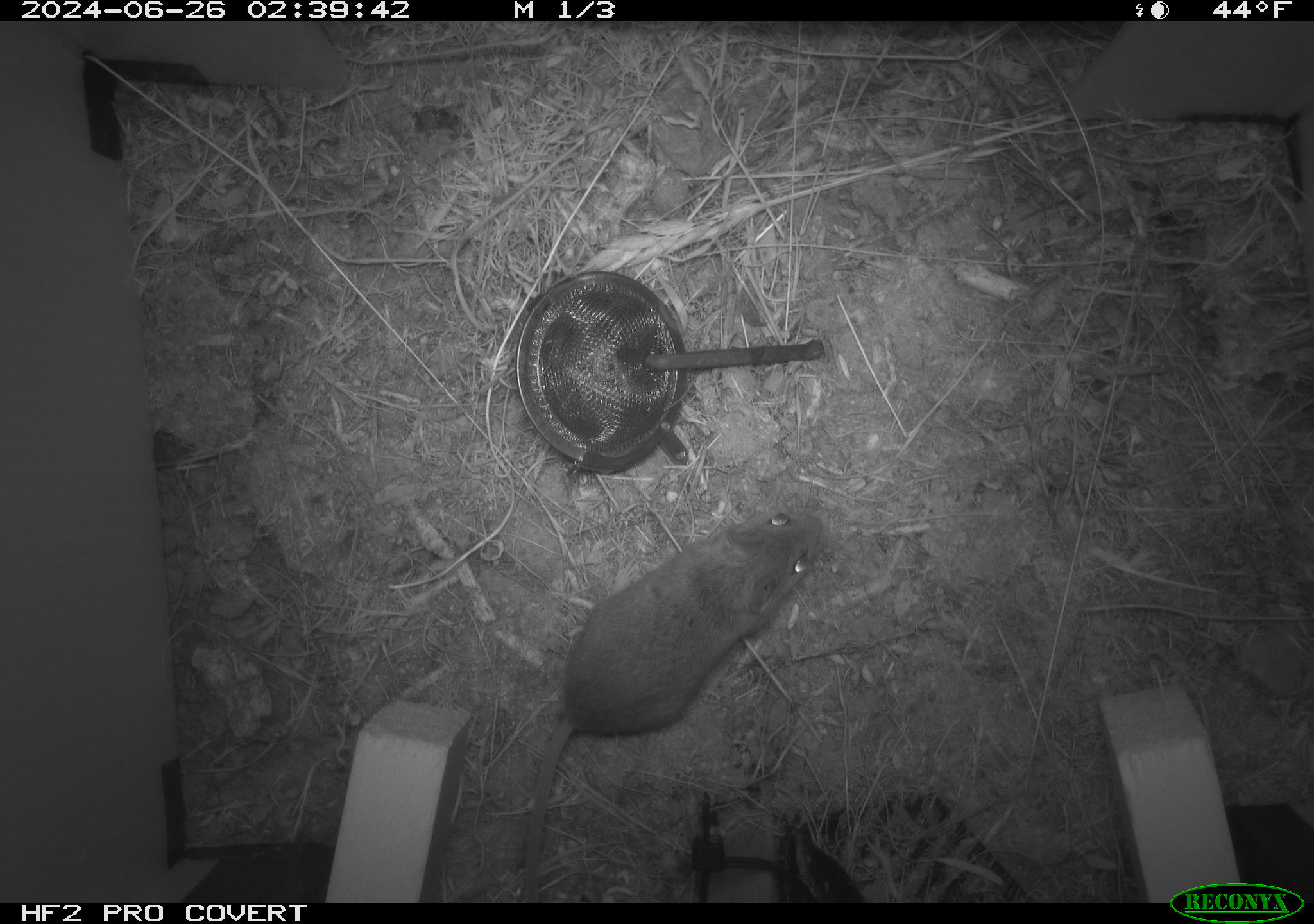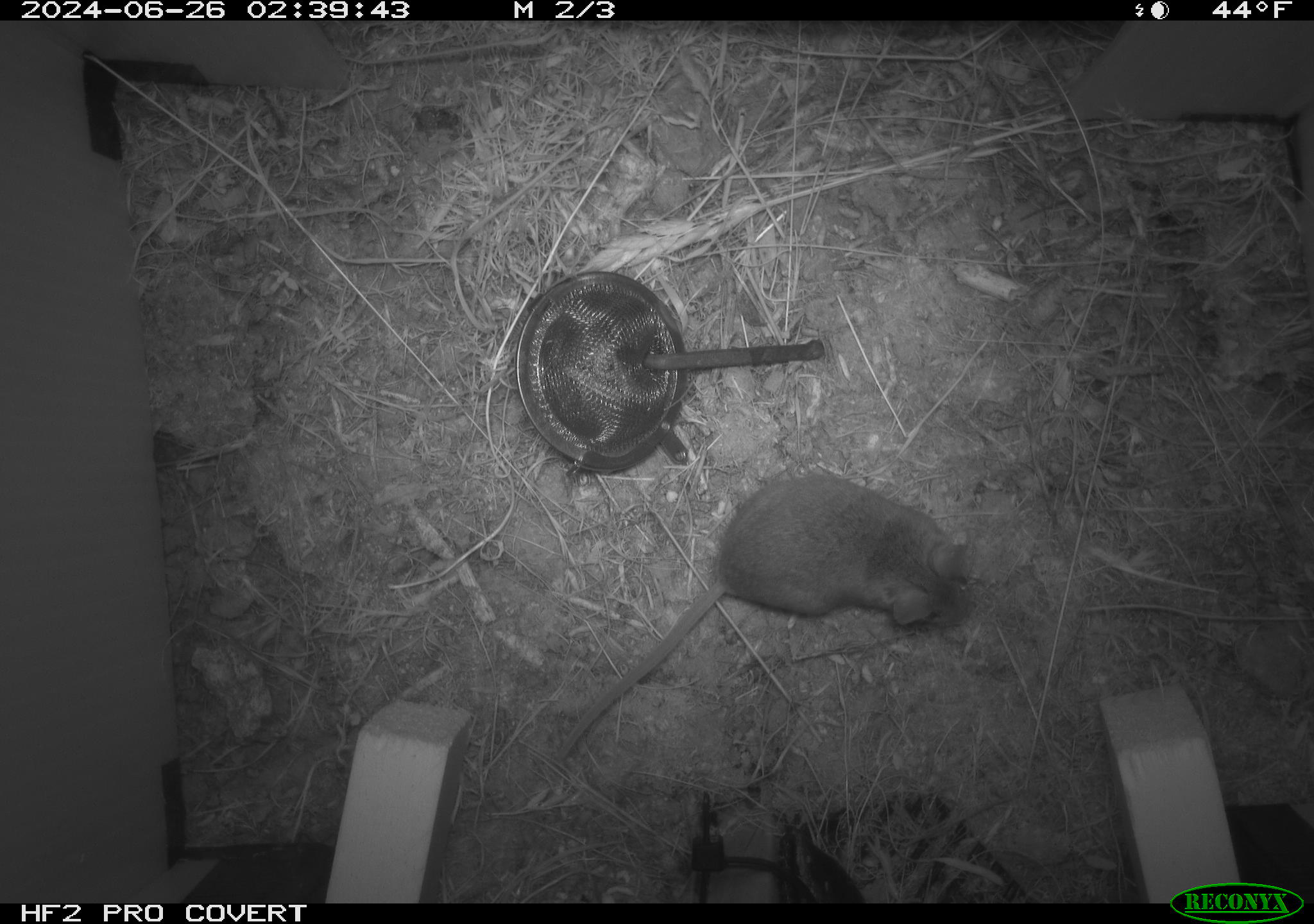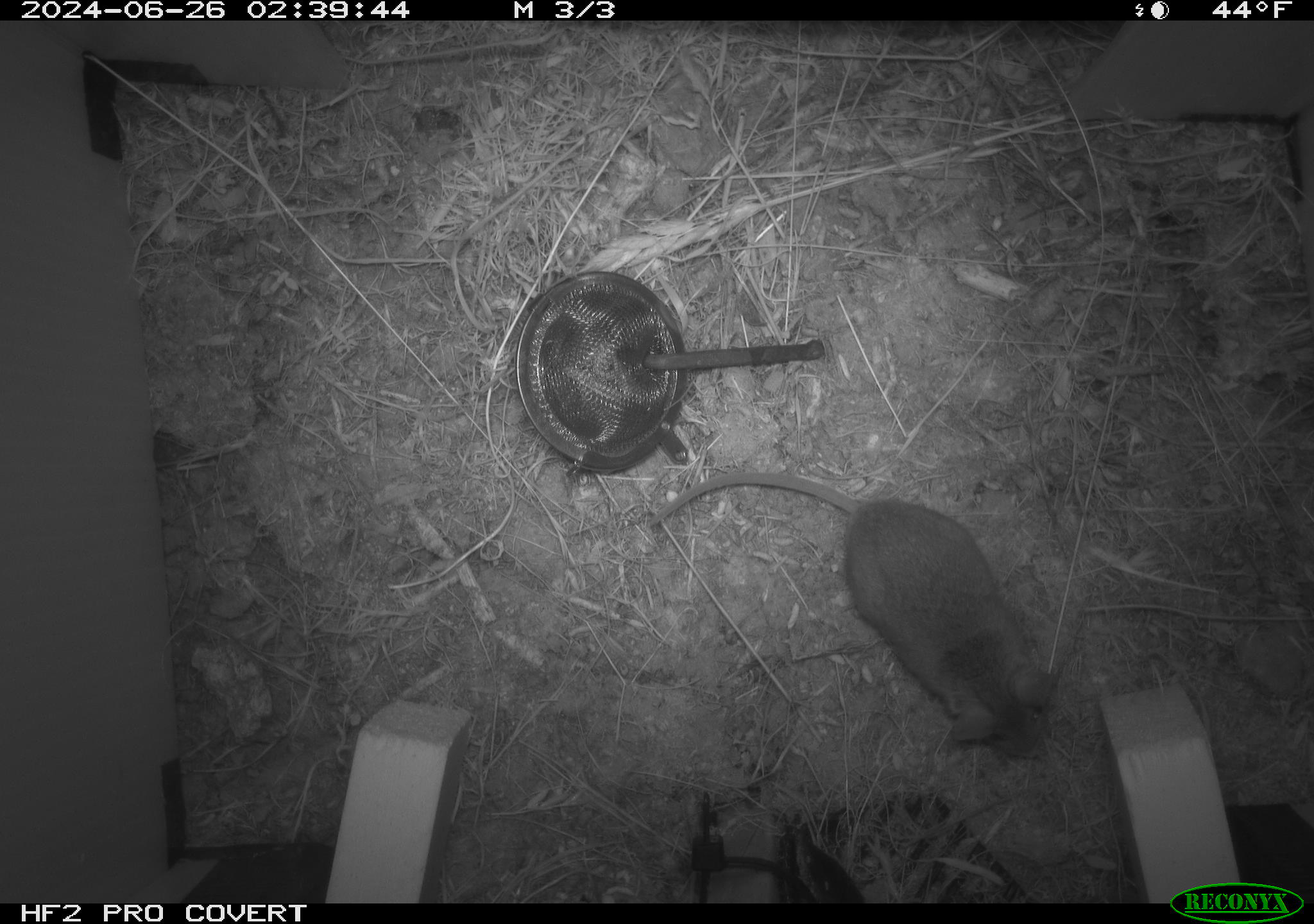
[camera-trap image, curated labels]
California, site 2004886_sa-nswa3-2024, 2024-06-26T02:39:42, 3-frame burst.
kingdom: Animalia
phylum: Chordata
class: Mammalia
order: Rodentia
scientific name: Rodentia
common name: rodent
Rodent (Rodentia).